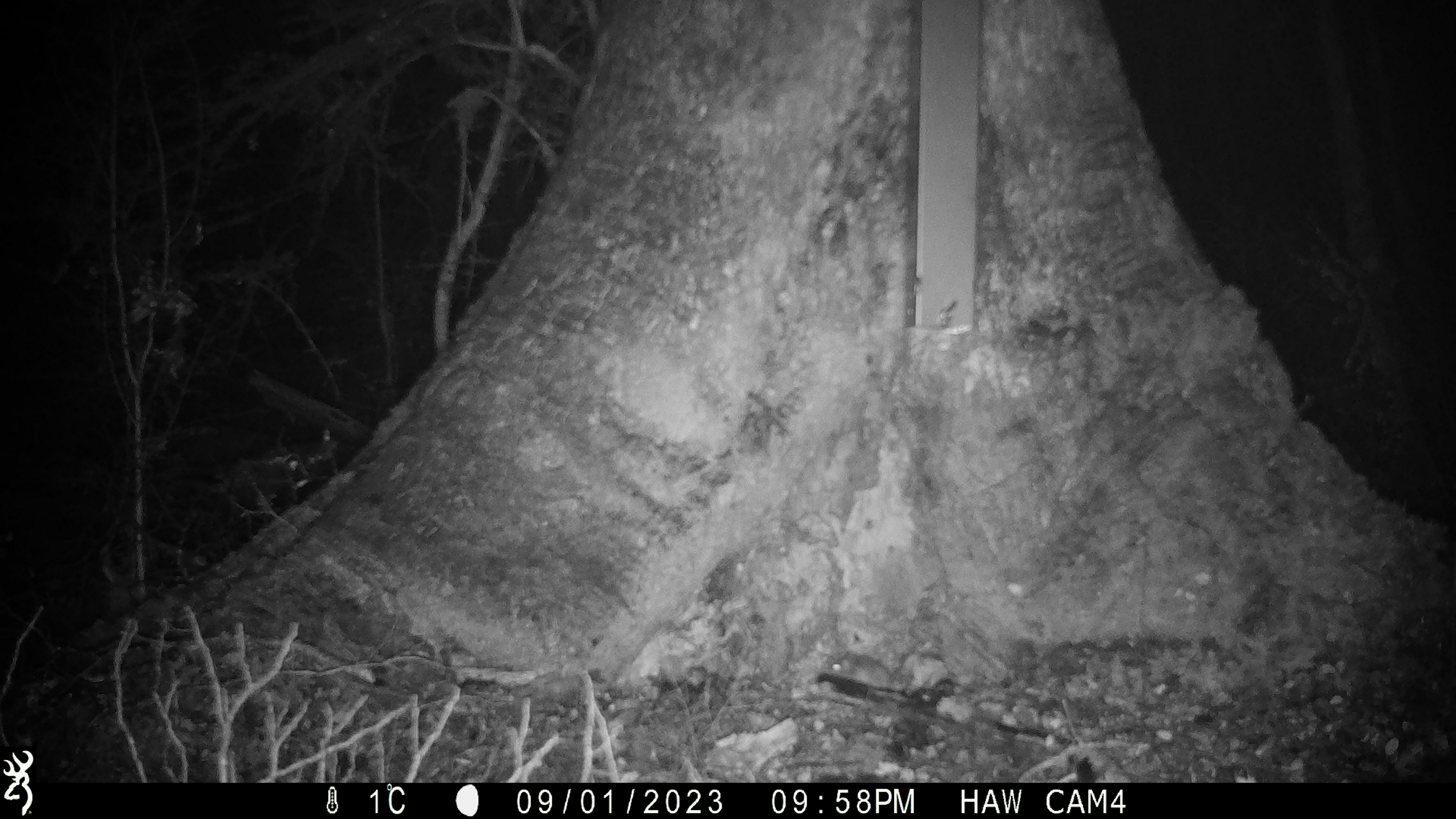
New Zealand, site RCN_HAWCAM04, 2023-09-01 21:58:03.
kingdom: Animalia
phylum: Chordata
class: Mammalia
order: Rodentia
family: Muridae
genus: Mus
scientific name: Mus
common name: mouse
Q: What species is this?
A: Mouse (Mus).